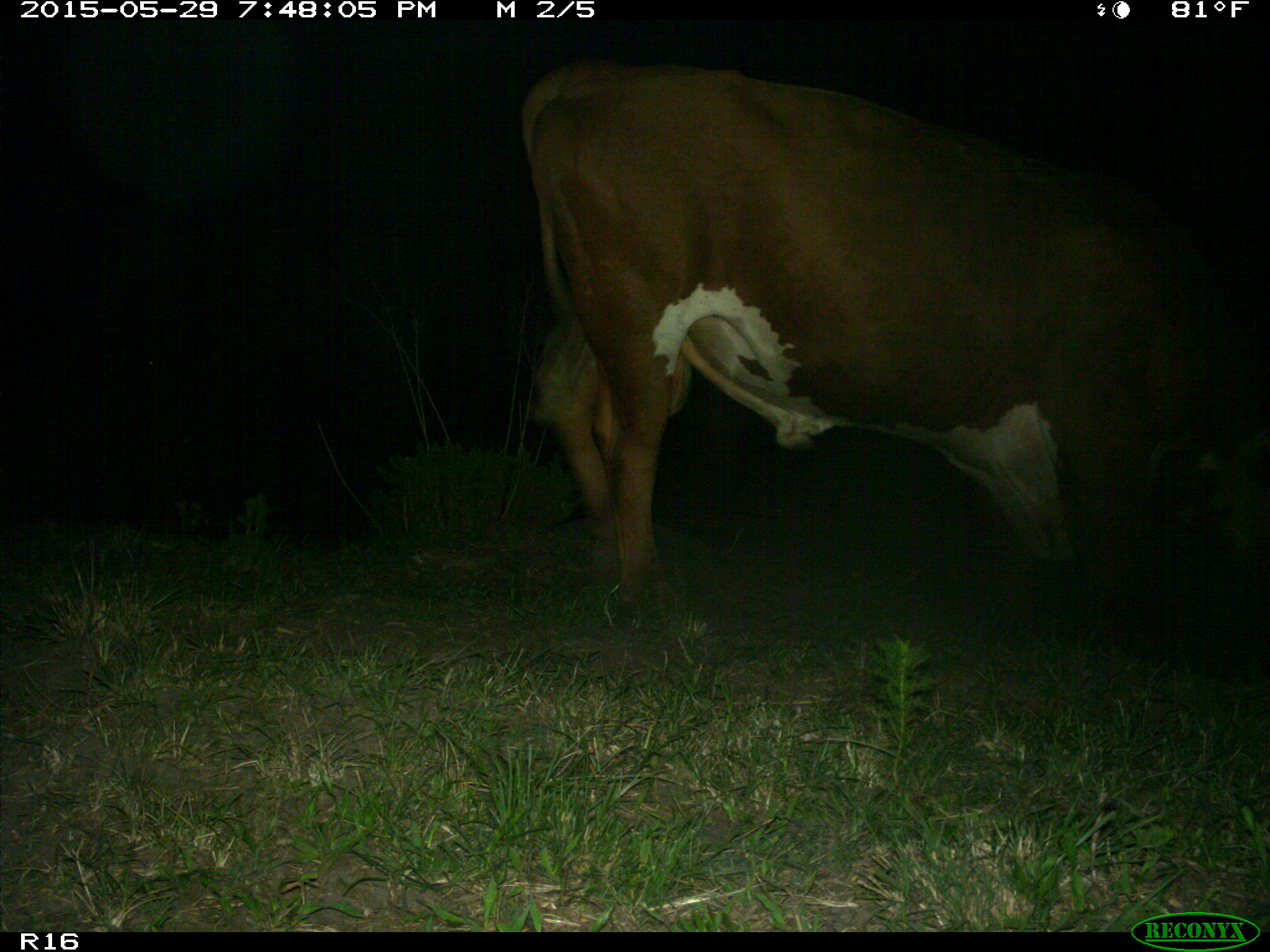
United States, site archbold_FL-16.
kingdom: Animalia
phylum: Chordata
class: Mammalia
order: Artiodactyla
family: Bovidae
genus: Bos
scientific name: Bos taurus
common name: domestic cow